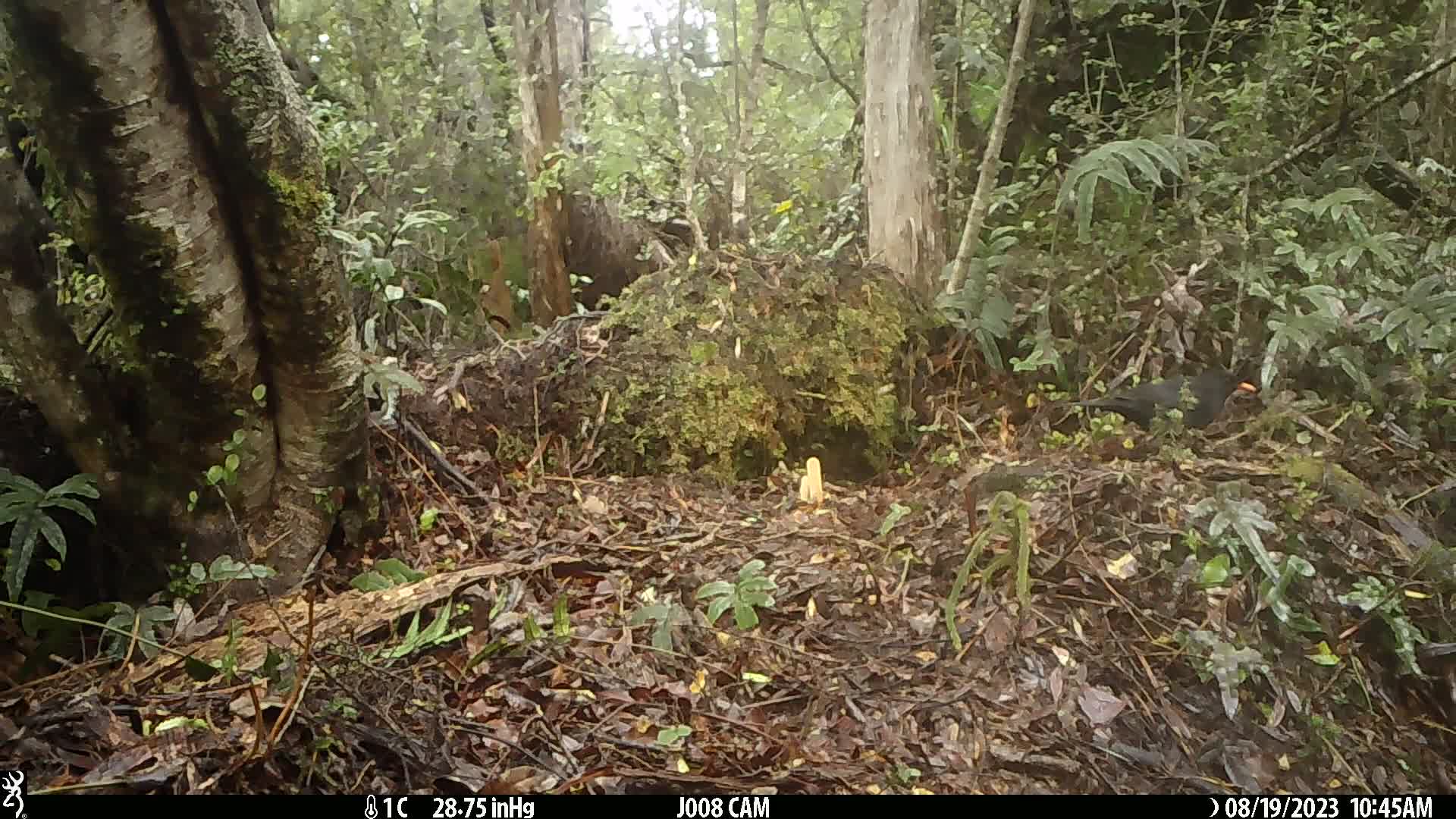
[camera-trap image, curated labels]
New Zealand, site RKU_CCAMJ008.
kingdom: Animalia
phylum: Chordata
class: Aves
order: Passeriformes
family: Turdidae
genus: Turdus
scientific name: Turdus merula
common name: eurasian blackbird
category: blackbird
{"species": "blackbird (eurasian blackbird) (Turdus merula)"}